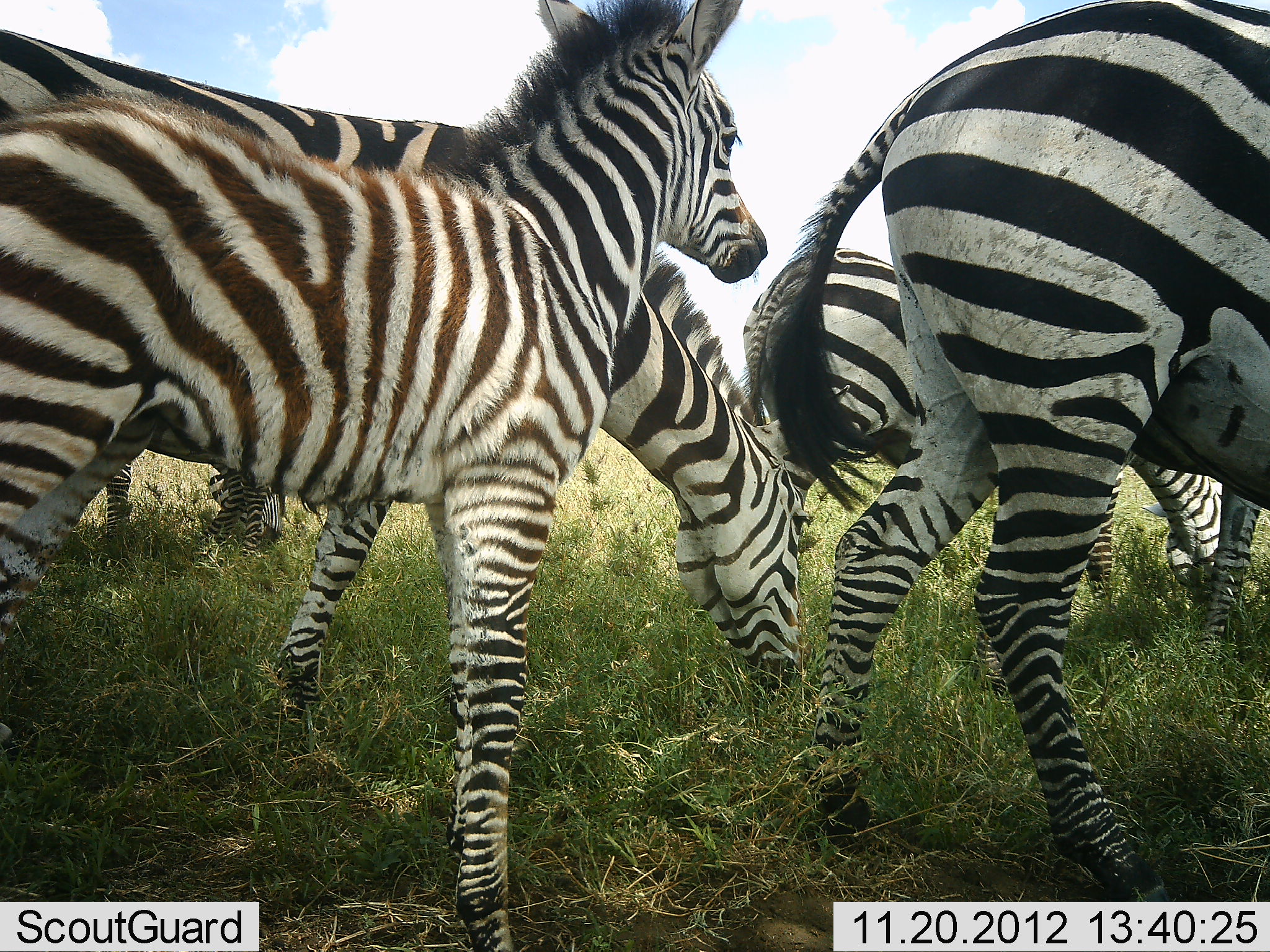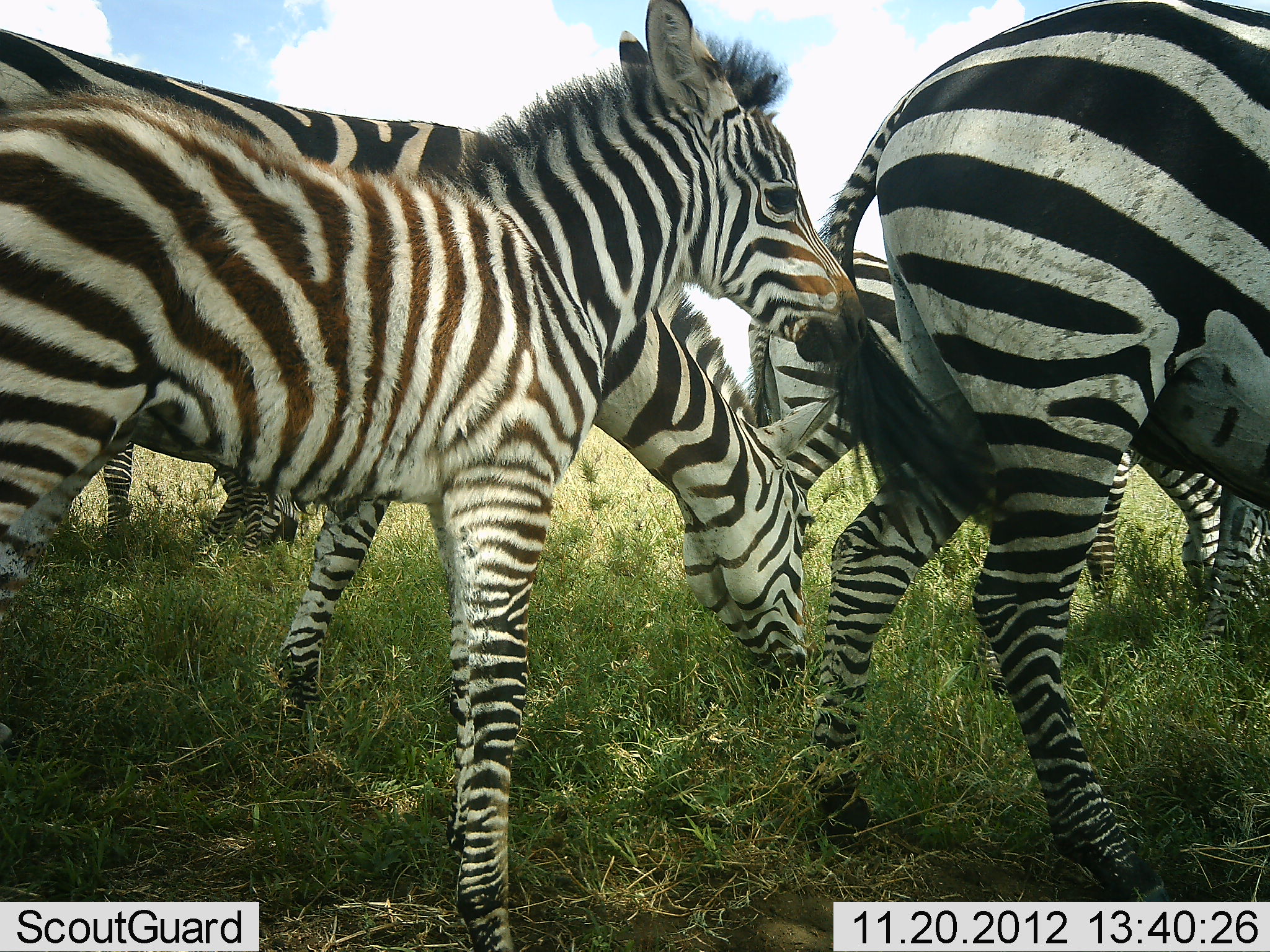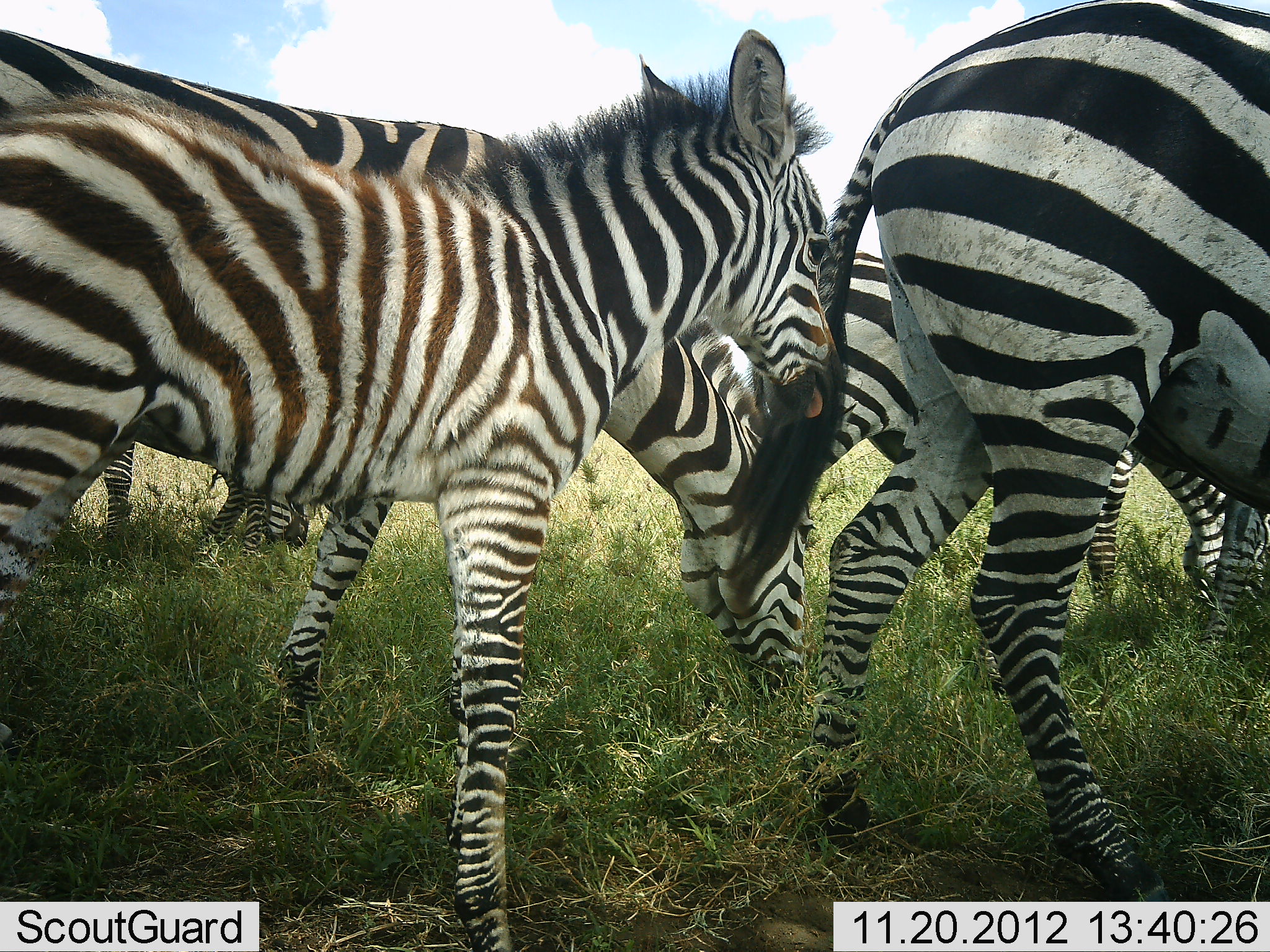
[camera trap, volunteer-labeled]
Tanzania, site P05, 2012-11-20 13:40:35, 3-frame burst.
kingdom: Animalia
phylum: Chordata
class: Mammalia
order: Perissodactyla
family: Equidae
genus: Equus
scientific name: Equus quagga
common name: plains zebra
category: zebra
Zebra (plains zebra) (Equus quagga), count 6. Behavior (volunteer vote fractions): standing 40%, resting 10%, moving 30%, interacting 0%. Young present (vote fraction): 100%. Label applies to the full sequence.